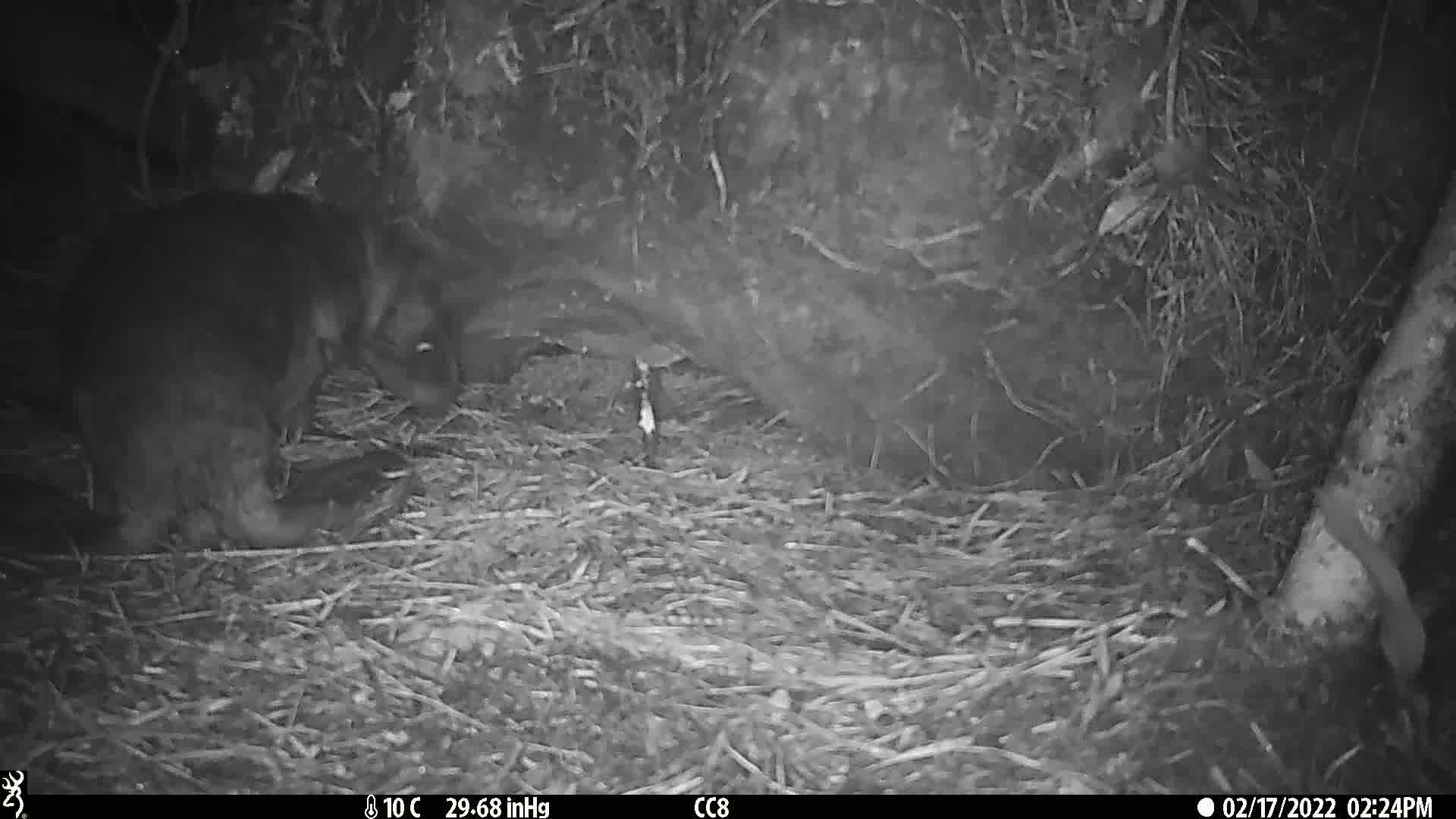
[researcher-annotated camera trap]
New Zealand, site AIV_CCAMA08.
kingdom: Animalia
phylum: Chordata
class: Mammalia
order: Carnivora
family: Otariidae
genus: Phocarctos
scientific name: Phocarctos hookeri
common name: new zealand sea lion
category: sealion